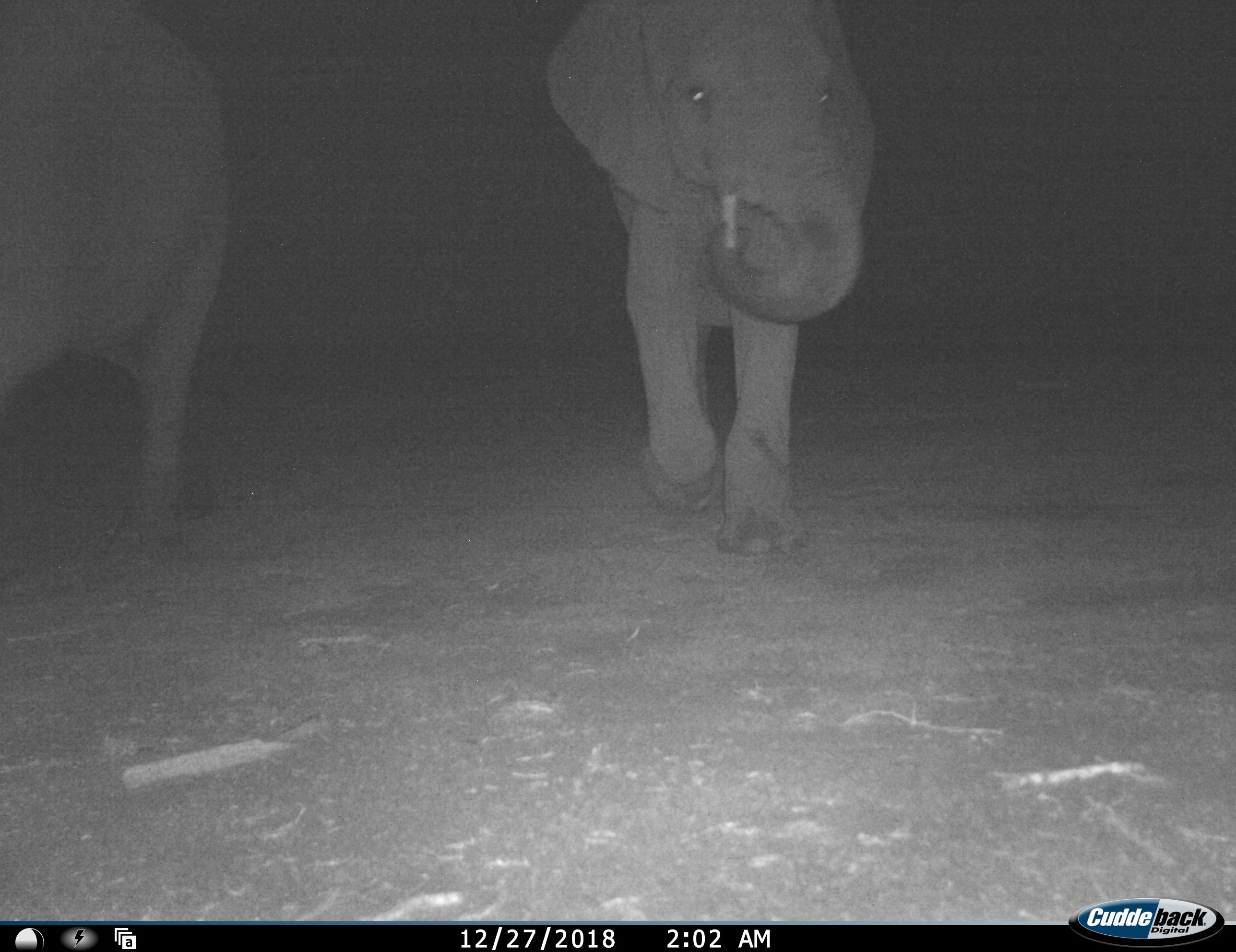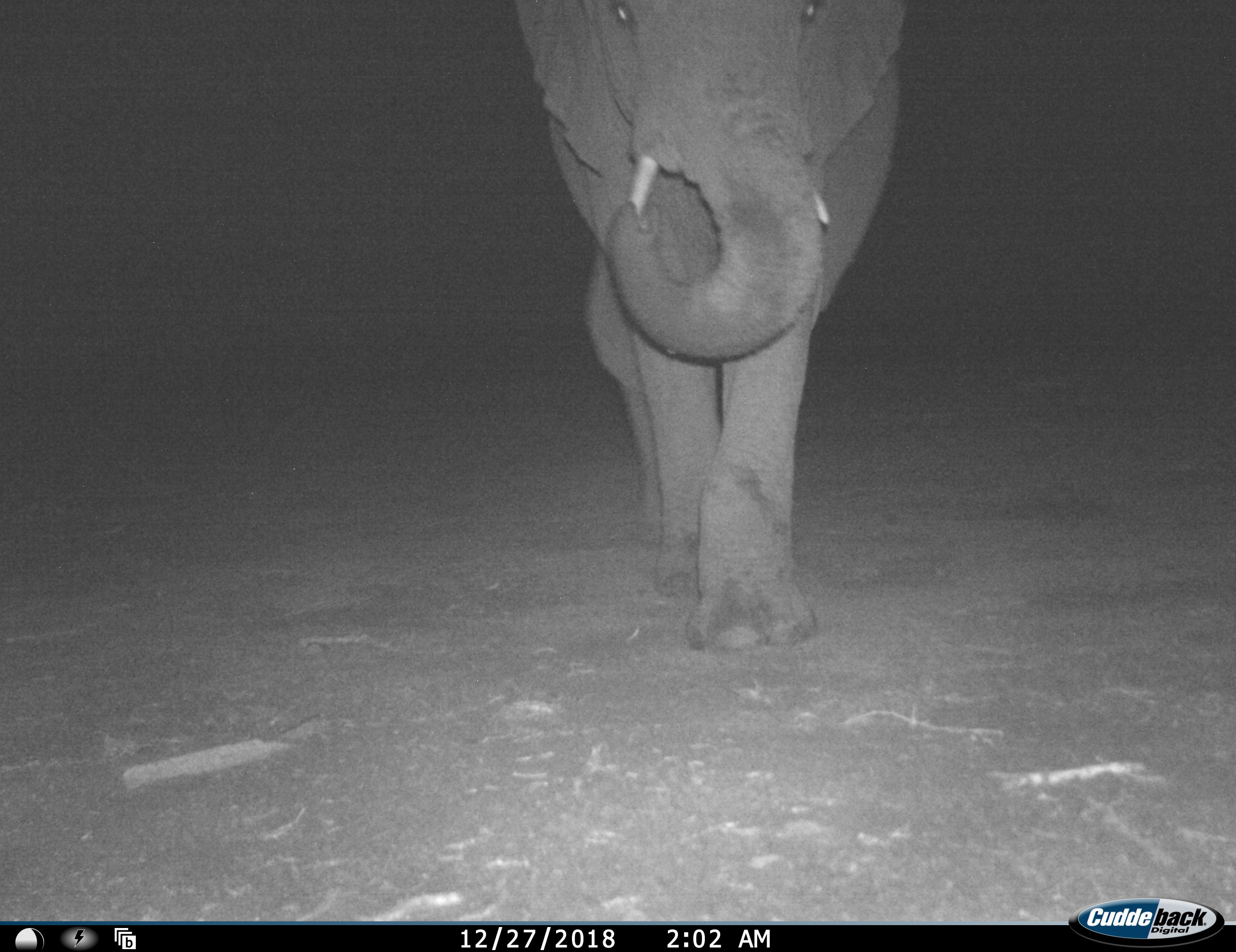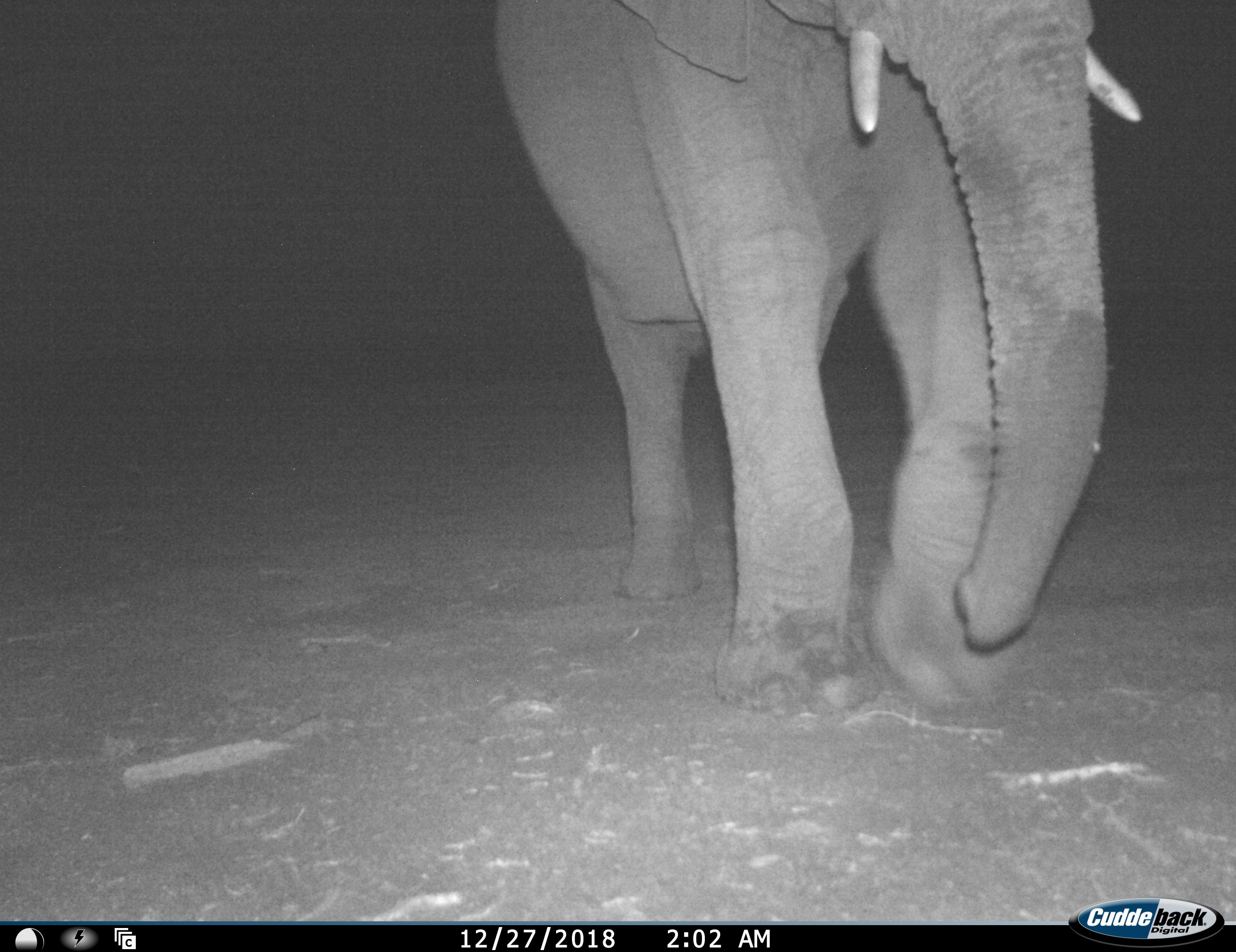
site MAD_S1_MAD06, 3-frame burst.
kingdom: Animalia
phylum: Chordata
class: Mammalia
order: Proboscidea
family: Elephantidae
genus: Loxodonta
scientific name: Loxodonta africana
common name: african bush elephant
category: elephant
Elephant (african bush elephant) (Loxodonta africana), count 2. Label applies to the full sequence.